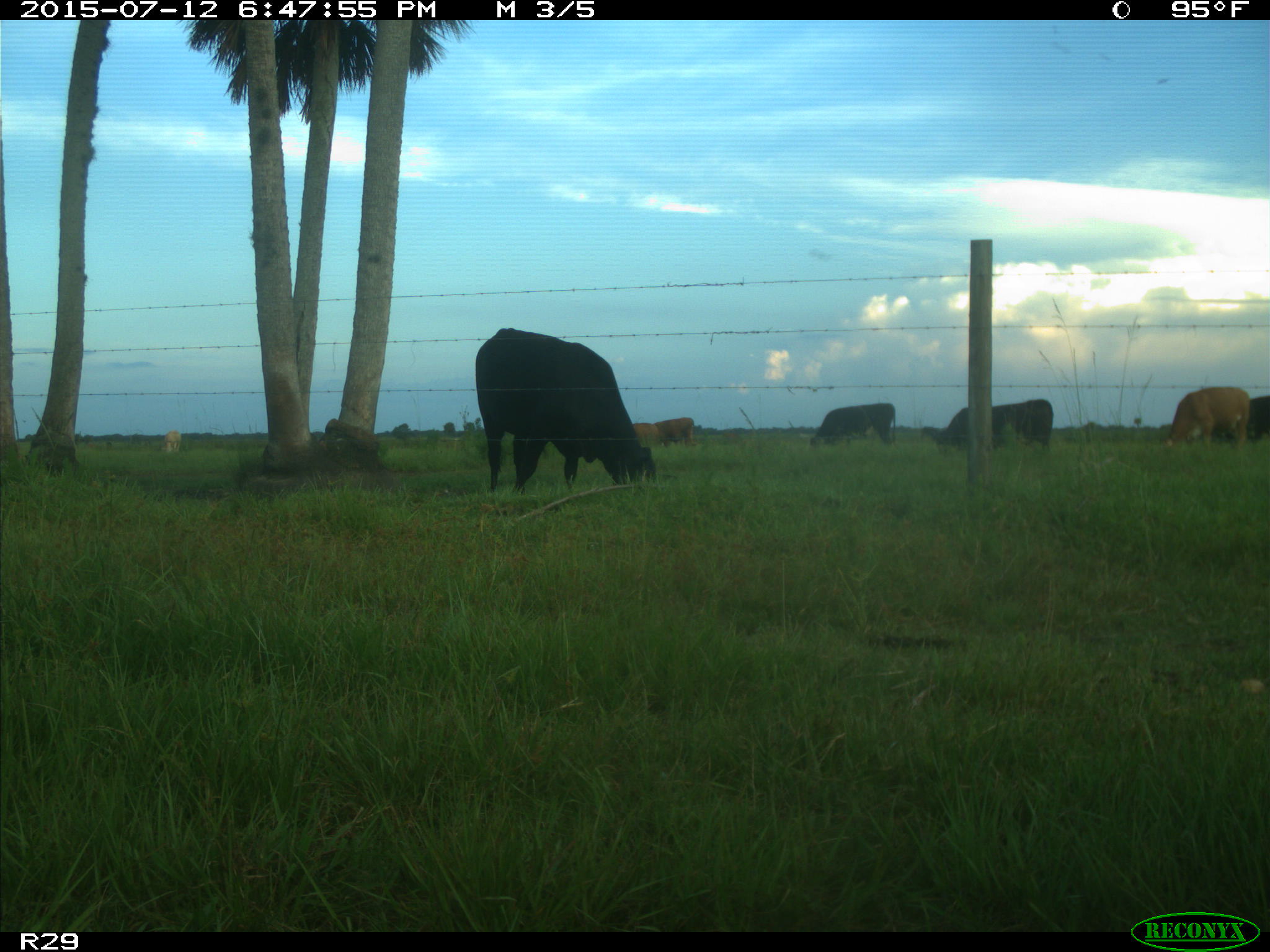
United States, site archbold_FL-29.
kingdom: Animalia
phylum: Chordata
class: Mammalia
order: Artiodactyla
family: Bovidae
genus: Bos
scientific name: Bos taurus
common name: domestic cow